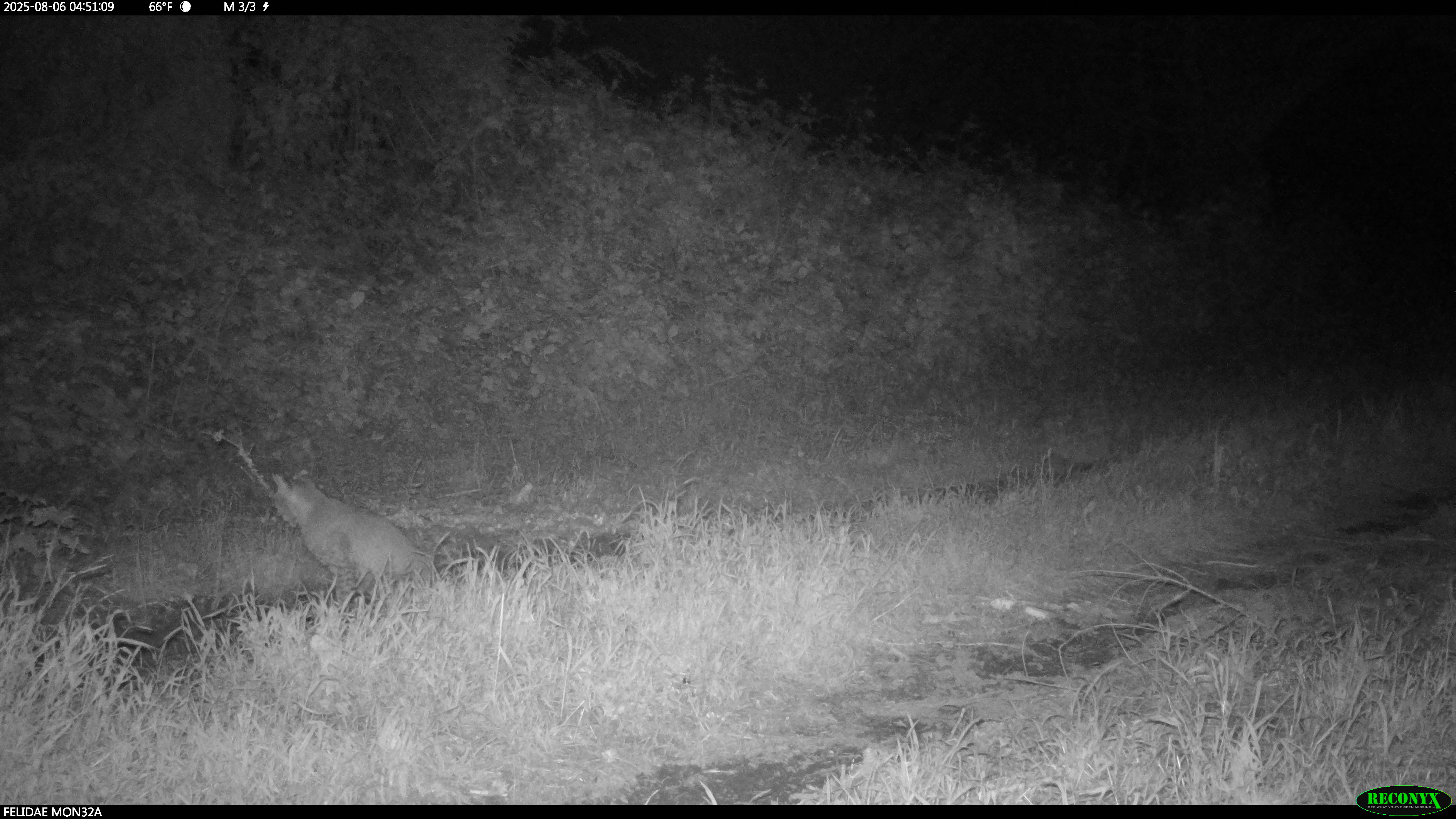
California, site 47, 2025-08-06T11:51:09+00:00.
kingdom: Animalia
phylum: Chordata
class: Mammalia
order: Carnivora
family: Felidae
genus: Lynx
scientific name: Lynx rufus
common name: bobcat